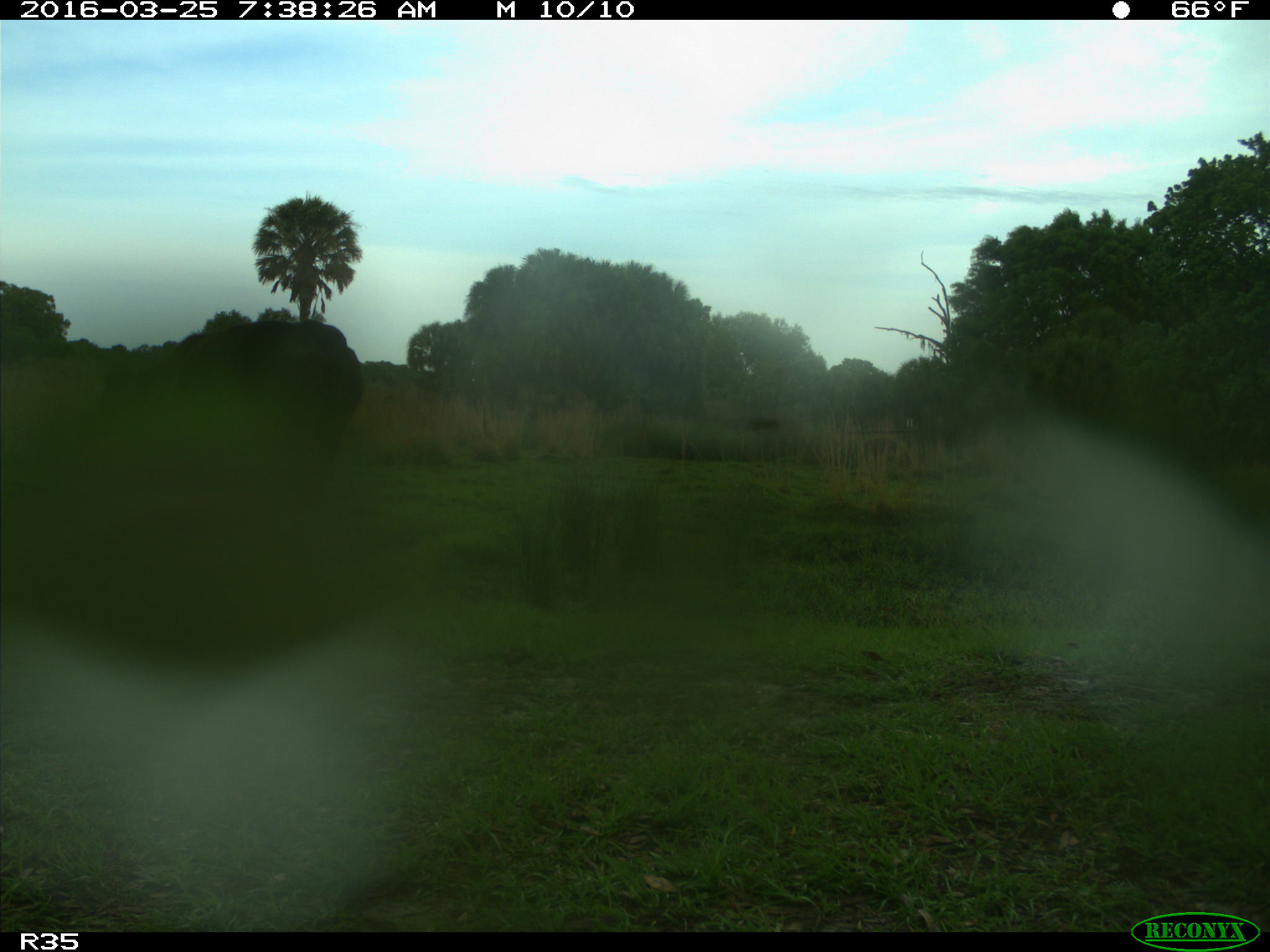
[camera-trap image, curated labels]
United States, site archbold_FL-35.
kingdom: Animalia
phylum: Chordata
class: Mammalia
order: Artiodactyla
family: Bovidae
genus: Bos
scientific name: Bos taurus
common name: domestic cow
Bos taurus (domestic cow).